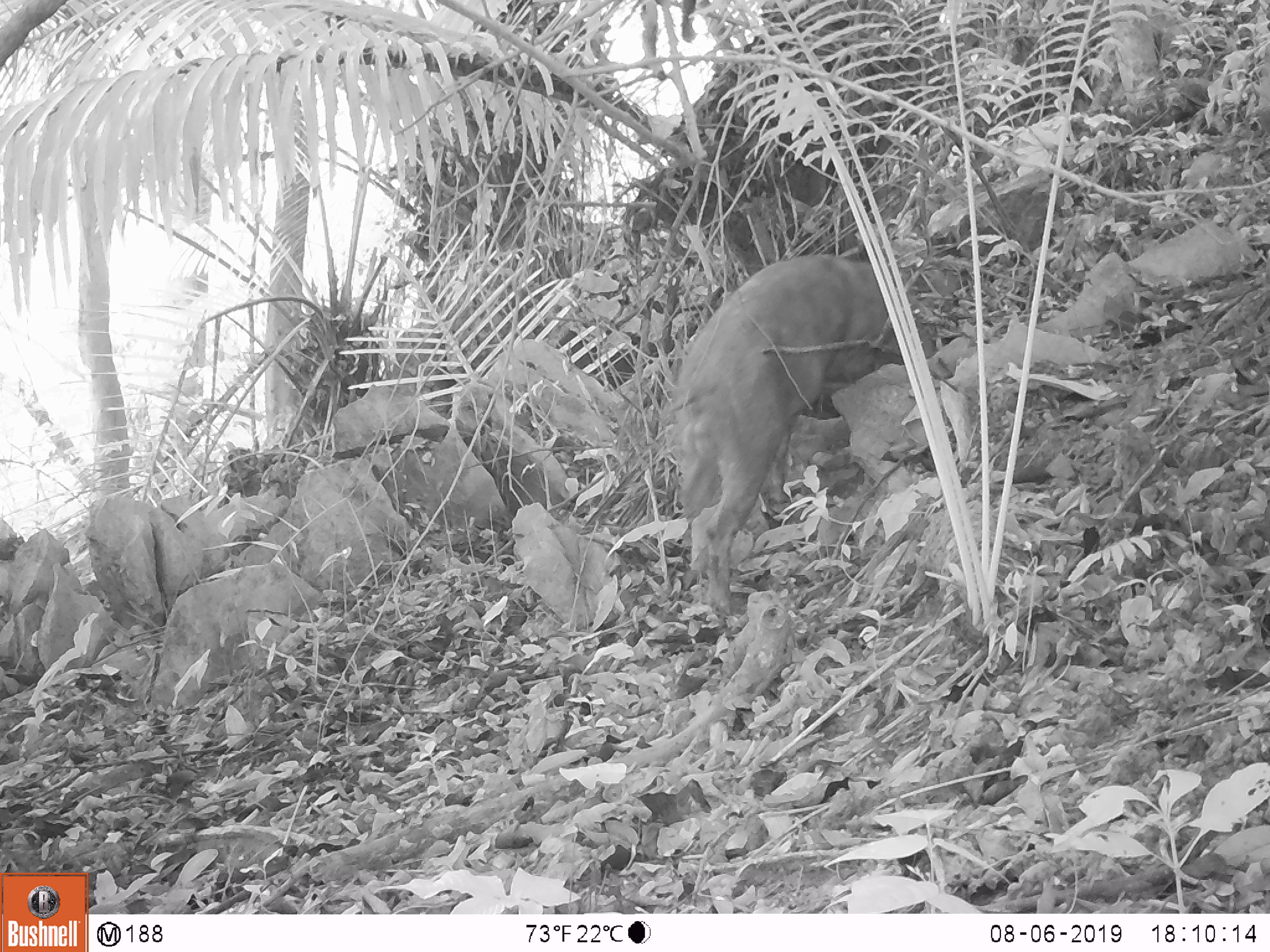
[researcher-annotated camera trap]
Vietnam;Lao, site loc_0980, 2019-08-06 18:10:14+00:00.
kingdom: Animalia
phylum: Chordata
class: Mammalia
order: Artiodactyla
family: Suidae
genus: Sus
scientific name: Sus scrofa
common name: eurasian wild pig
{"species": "eurasian wild pig (Sus scrofa)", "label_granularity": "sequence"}